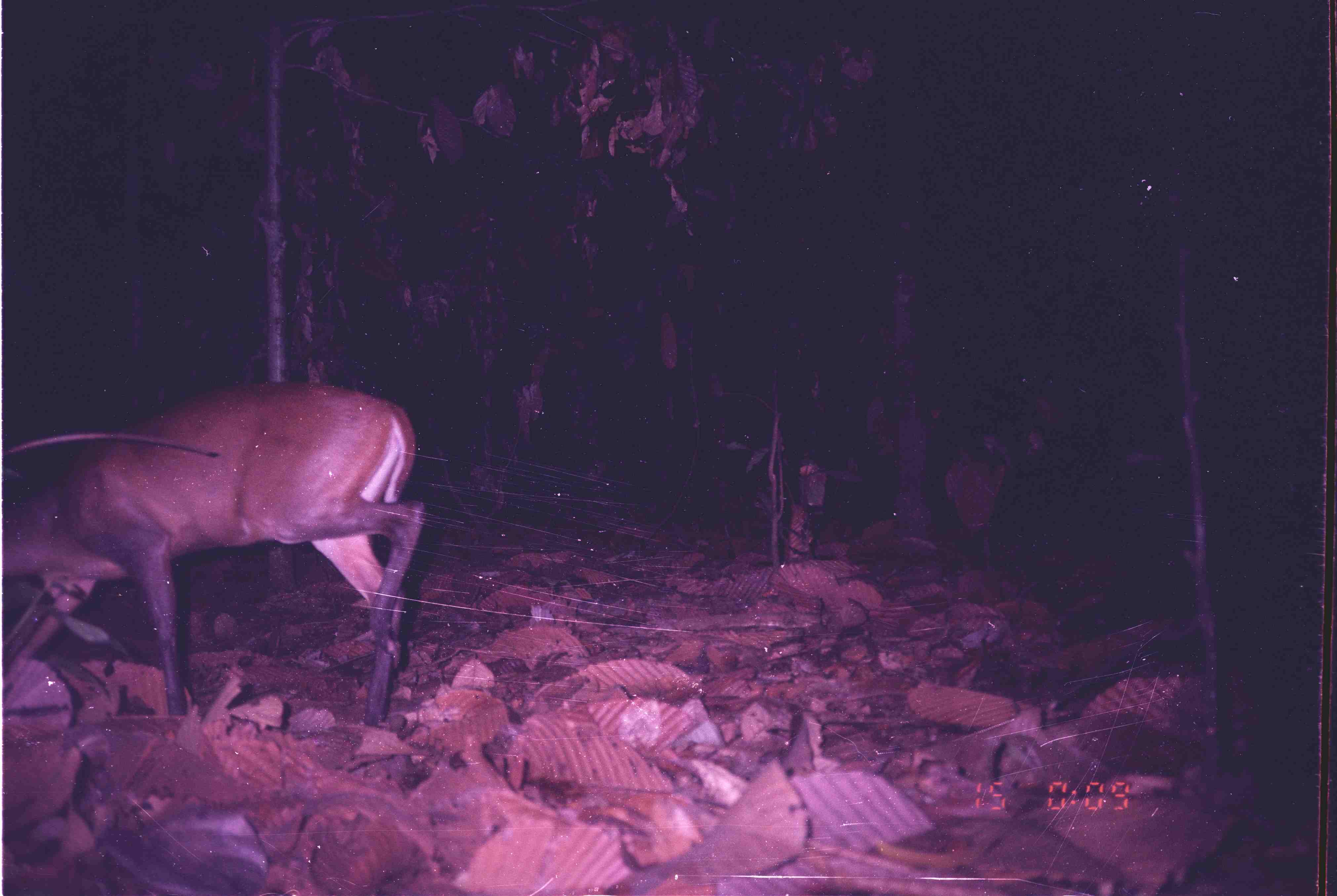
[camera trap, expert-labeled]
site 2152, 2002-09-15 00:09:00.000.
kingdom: Animalia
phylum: Chordata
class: Mammalia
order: Artiodactyla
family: Cervidae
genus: Muntiacus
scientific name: Muntiacus muntjak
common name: southern red muntjac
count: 1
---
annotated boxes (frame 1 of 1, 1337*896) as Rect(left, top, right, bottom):
muntiacus muntjak: Rect(2, 379, 428, 728)